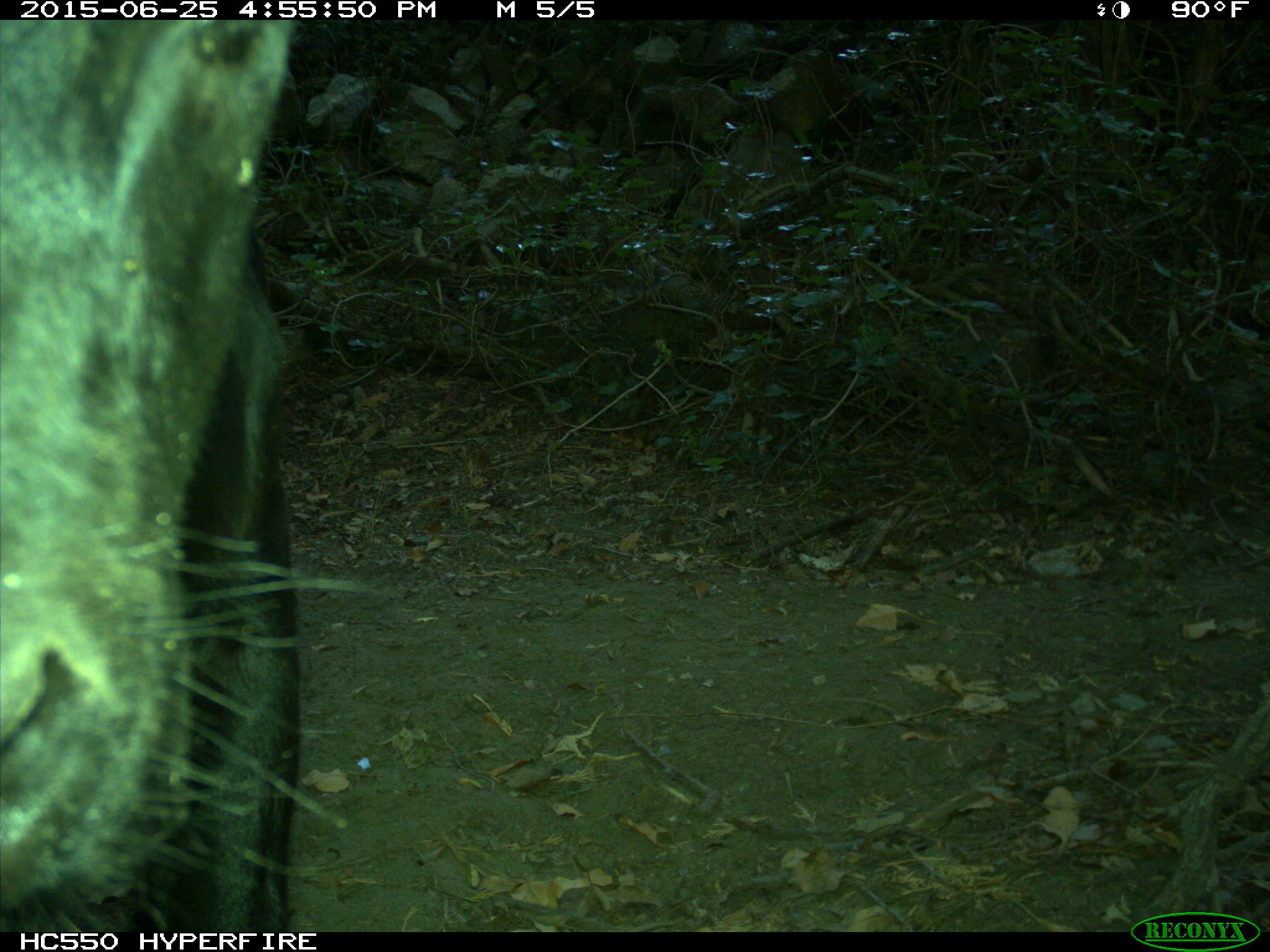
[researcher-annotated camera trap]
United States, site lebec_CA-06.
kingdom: Animalia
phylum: Chordata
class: Mammalia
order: Artiodactyla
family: Bovidae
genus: Bos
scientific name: Bos taurus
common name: domestic cow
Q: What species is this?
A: Bos taurus (domestic cow).